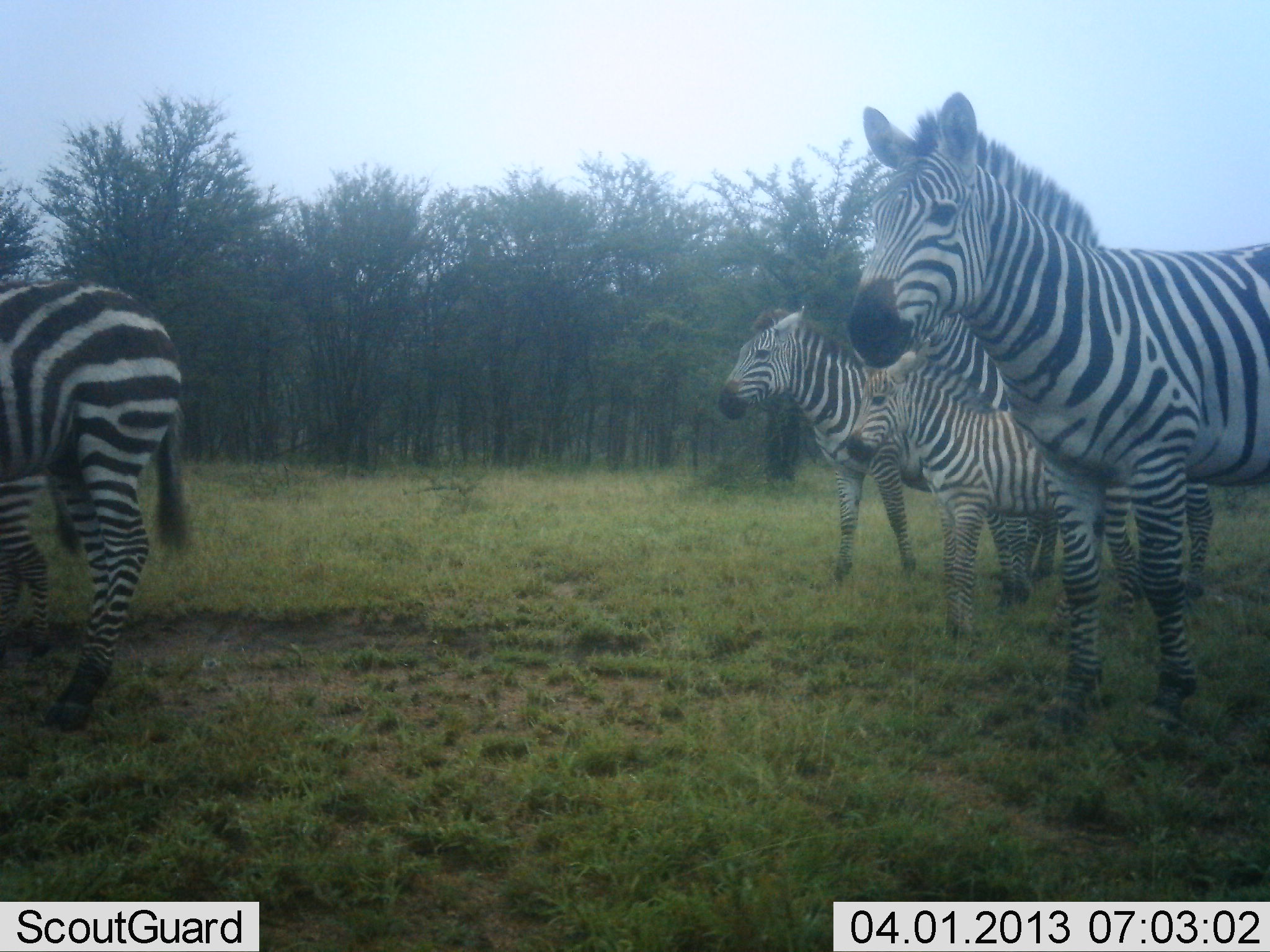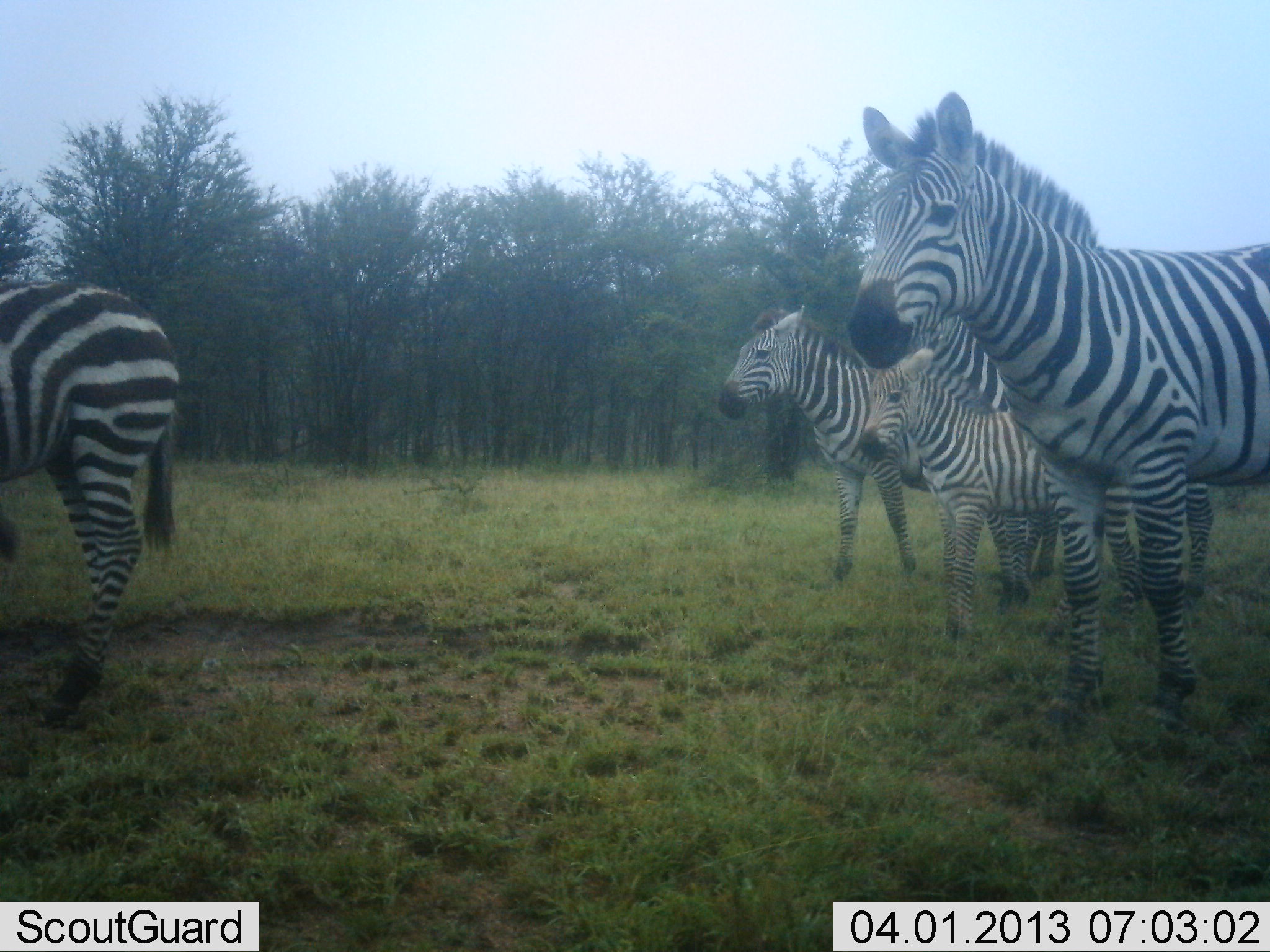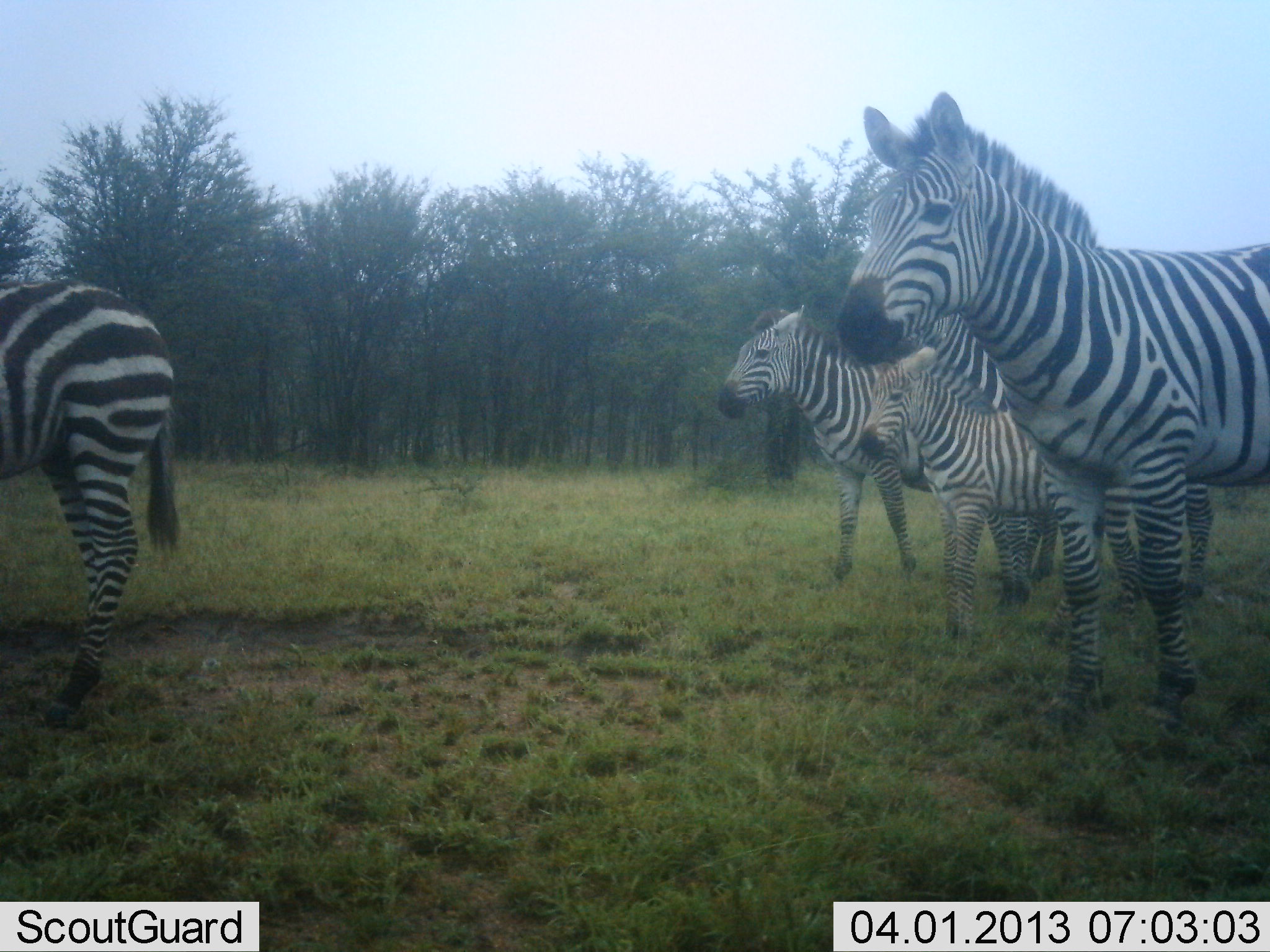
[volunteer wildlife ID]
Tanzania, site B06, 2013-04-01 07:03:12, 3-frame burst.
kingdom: Animalia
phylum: Chordata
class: Mammalia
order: Perissodactyla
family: Equidae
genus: Equus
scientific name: Equus quagga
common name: plains zebra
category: zebra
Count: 5.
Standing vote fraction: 90%.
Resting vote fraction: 10%.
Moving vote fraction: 10%.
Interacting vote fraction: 0%.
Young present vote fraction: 95%.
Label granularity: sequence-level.